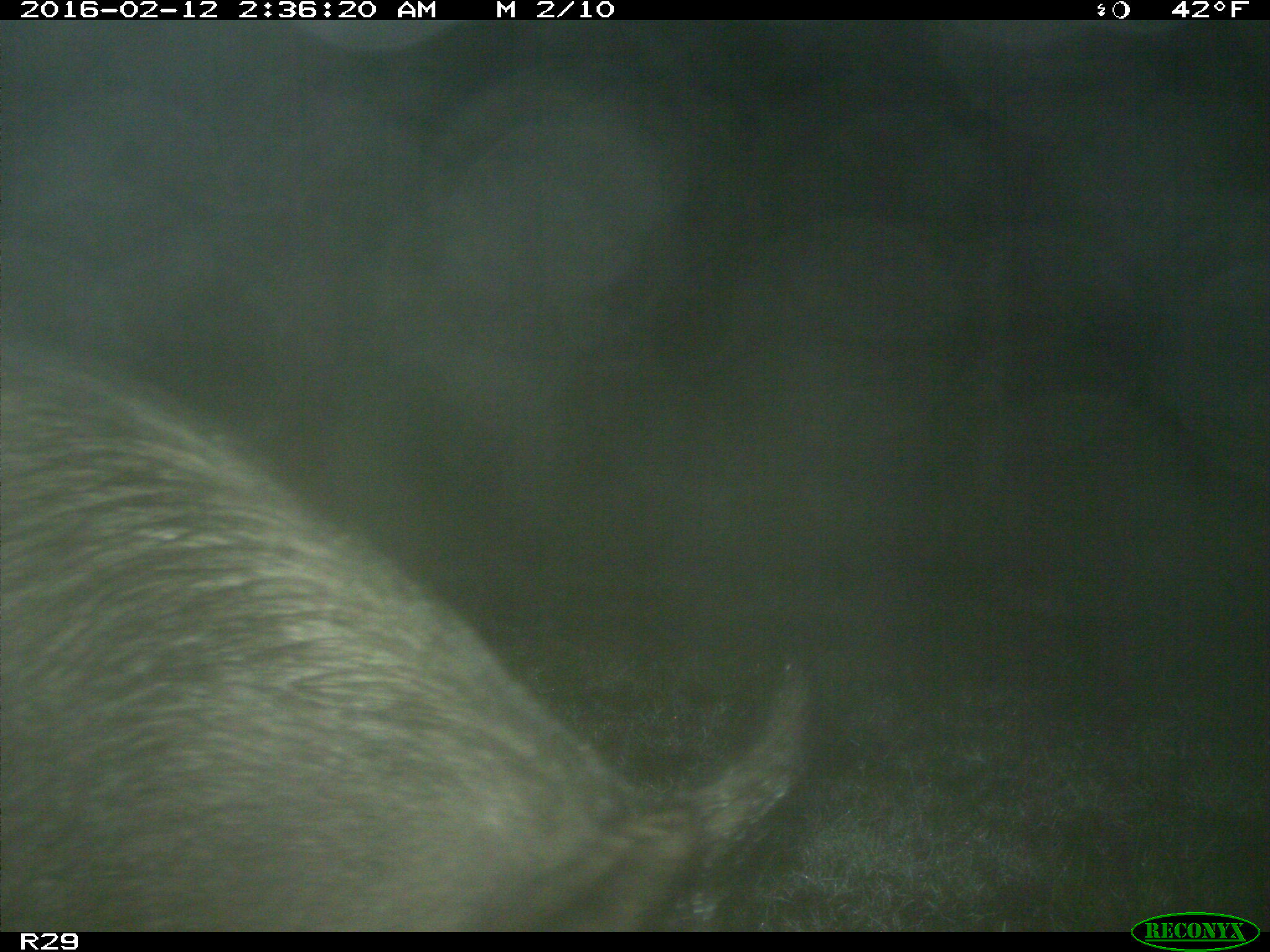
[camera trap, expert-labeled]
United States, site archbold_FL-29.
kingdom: Animalia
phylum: Chordata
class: Mammalia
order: Artiodactyla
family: Suidae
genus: Sus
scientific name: Sus scrofa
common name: wild boar